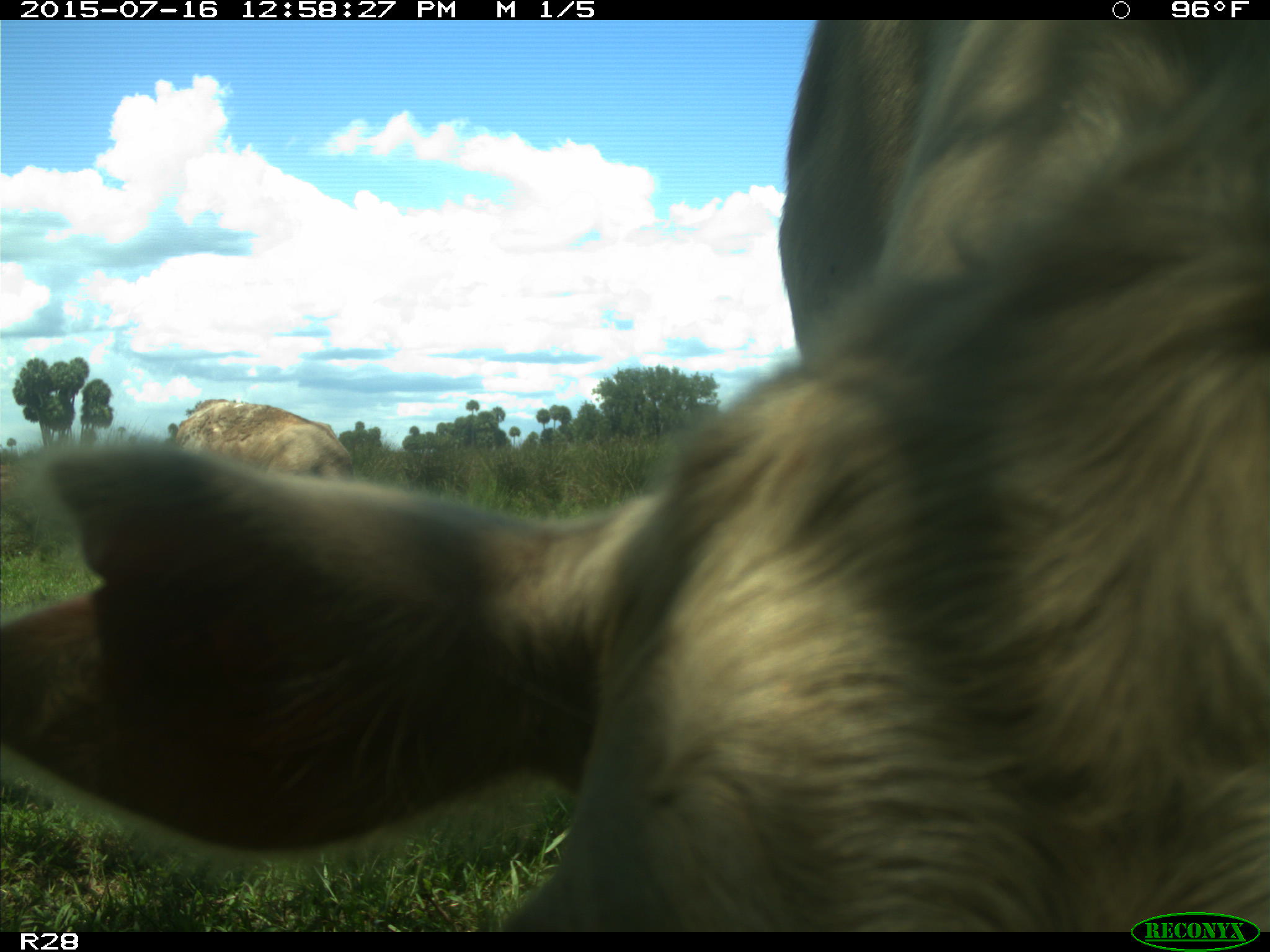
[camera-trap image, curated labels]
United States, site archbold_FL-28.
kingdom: Animalia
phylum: Chordata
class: Mammalia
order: Artiodactyla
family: Bovidae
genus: Bos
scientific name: Bos taurus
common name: domestic cow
Bos taurus (domestic cow).